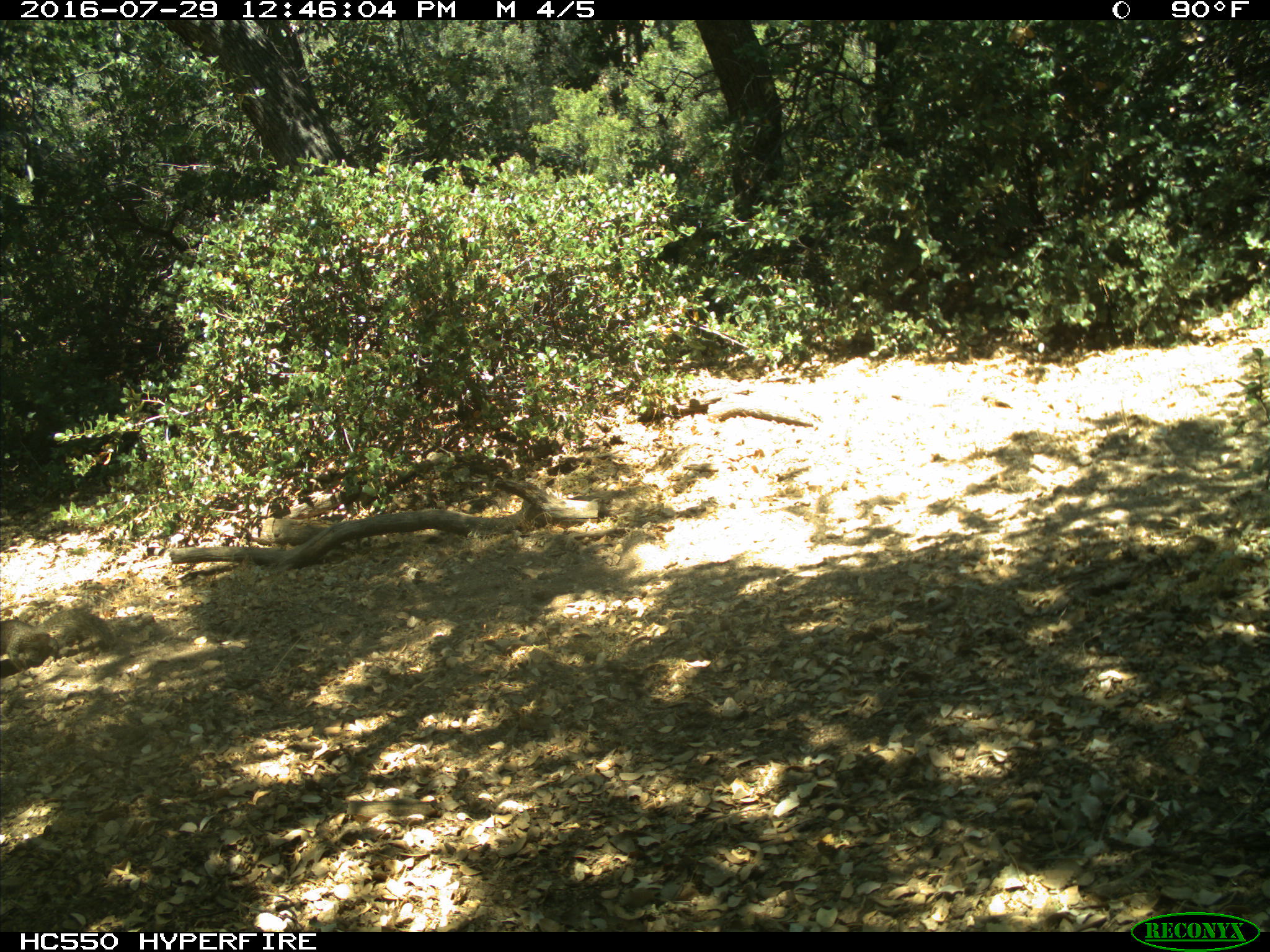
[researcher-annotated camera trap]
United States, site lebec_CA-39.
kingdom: Animalia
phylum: Chordata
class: Mammalia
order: Rodentia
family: Sciuridae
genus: Otospermophilus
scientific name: Otospermophilus beecheyi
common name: california ground squirrel